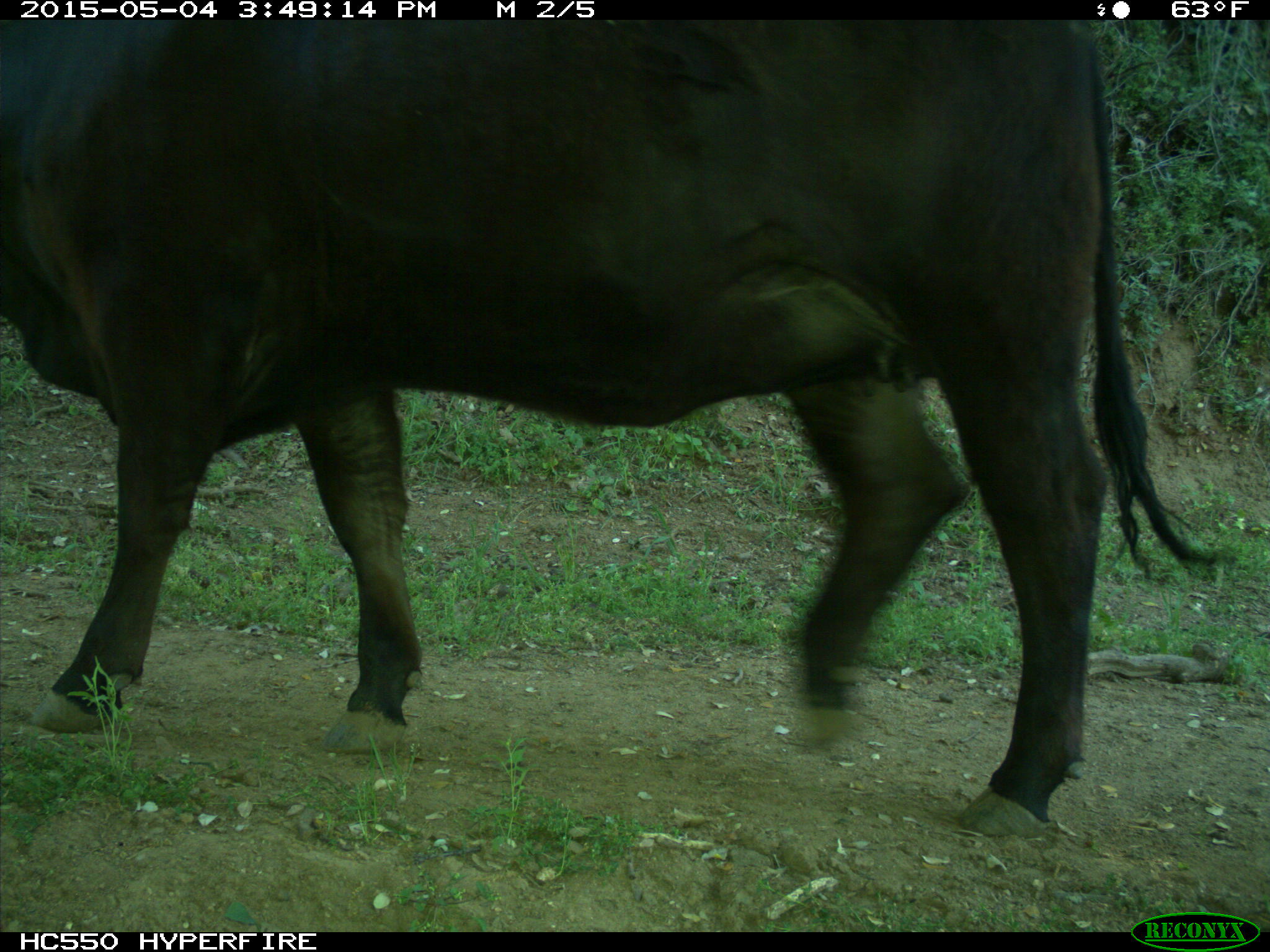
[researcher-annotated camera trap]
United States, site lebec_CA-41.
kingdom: Animalia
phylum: Chordata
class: Mammalia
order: Artiodactyla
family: Bovidae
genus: Bos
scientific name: Bos taurus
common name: domestic cow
Bos taurus (domestic cow).